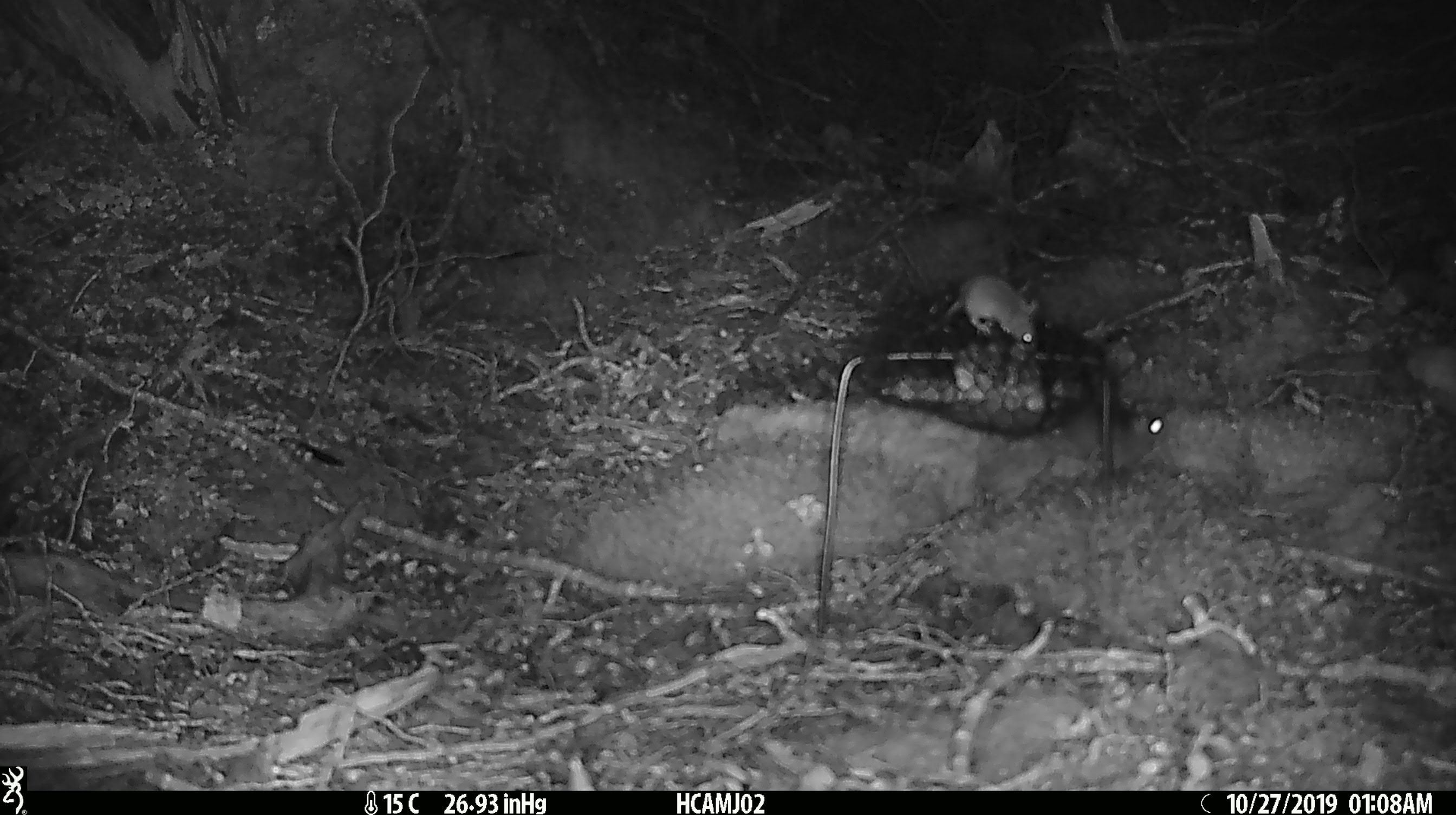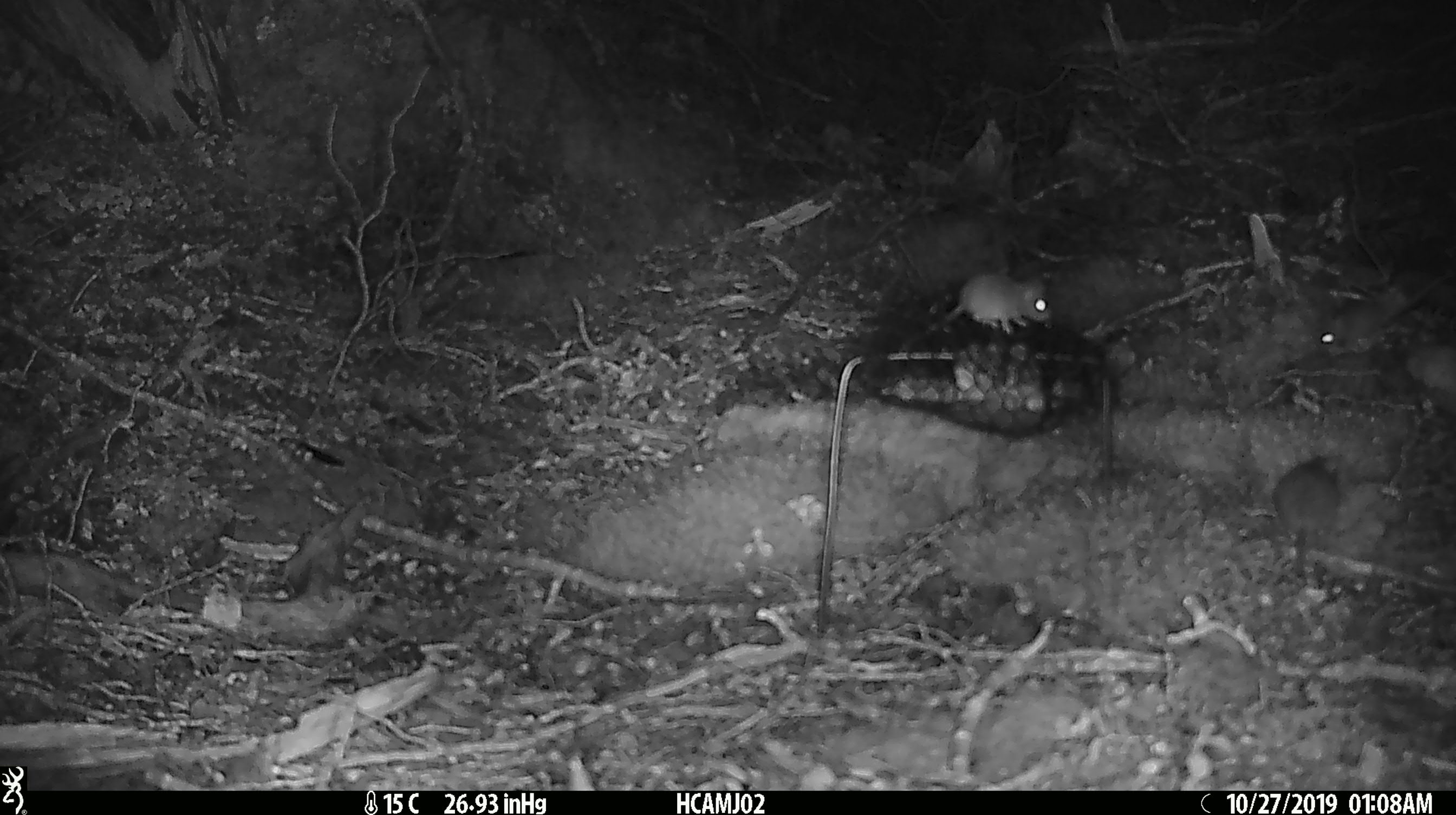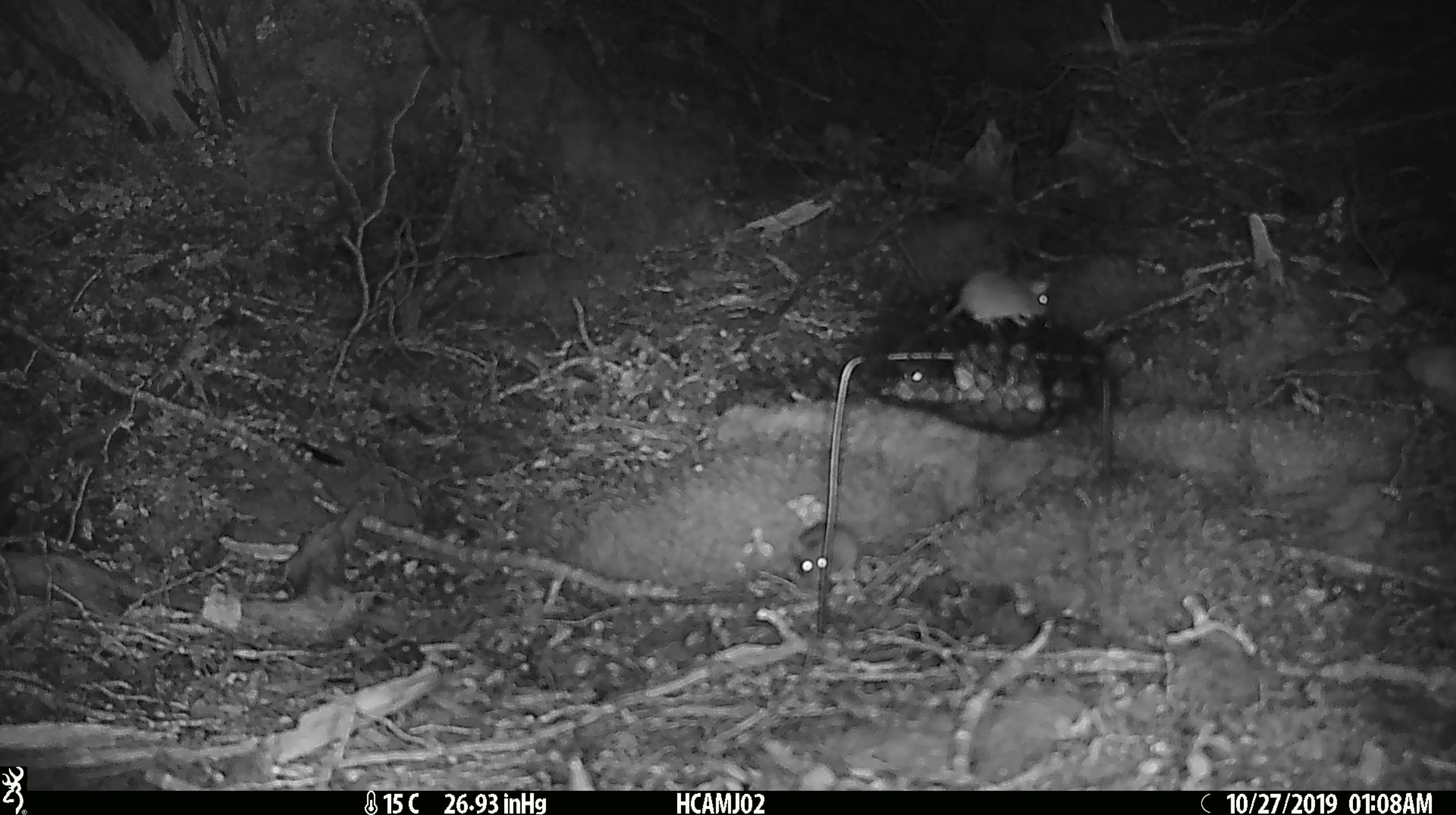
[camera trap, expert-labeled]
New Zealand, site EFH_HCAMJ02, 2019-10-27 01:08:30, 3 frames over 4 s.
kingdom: Animalia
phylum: Chordata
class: Mammalia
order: Rodentia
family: Muridae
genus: Mus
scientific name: Mus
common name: mouse